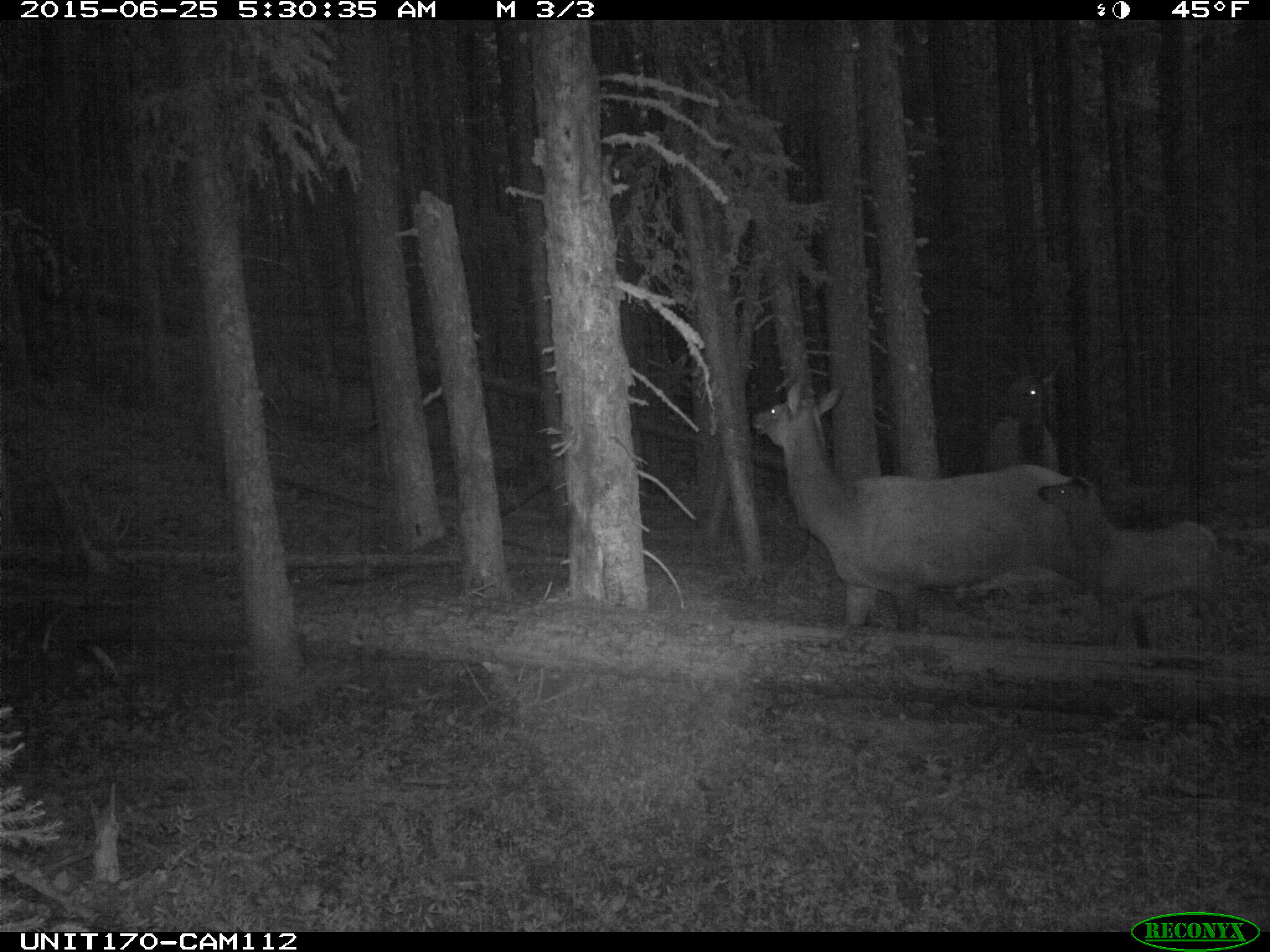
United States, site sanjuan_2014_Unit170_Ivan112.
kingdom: Animalia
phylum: Chordata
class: Mammalia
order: Artiodactyla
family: Cervidae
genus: Cervus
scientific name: Cervus elaphus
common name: red deer